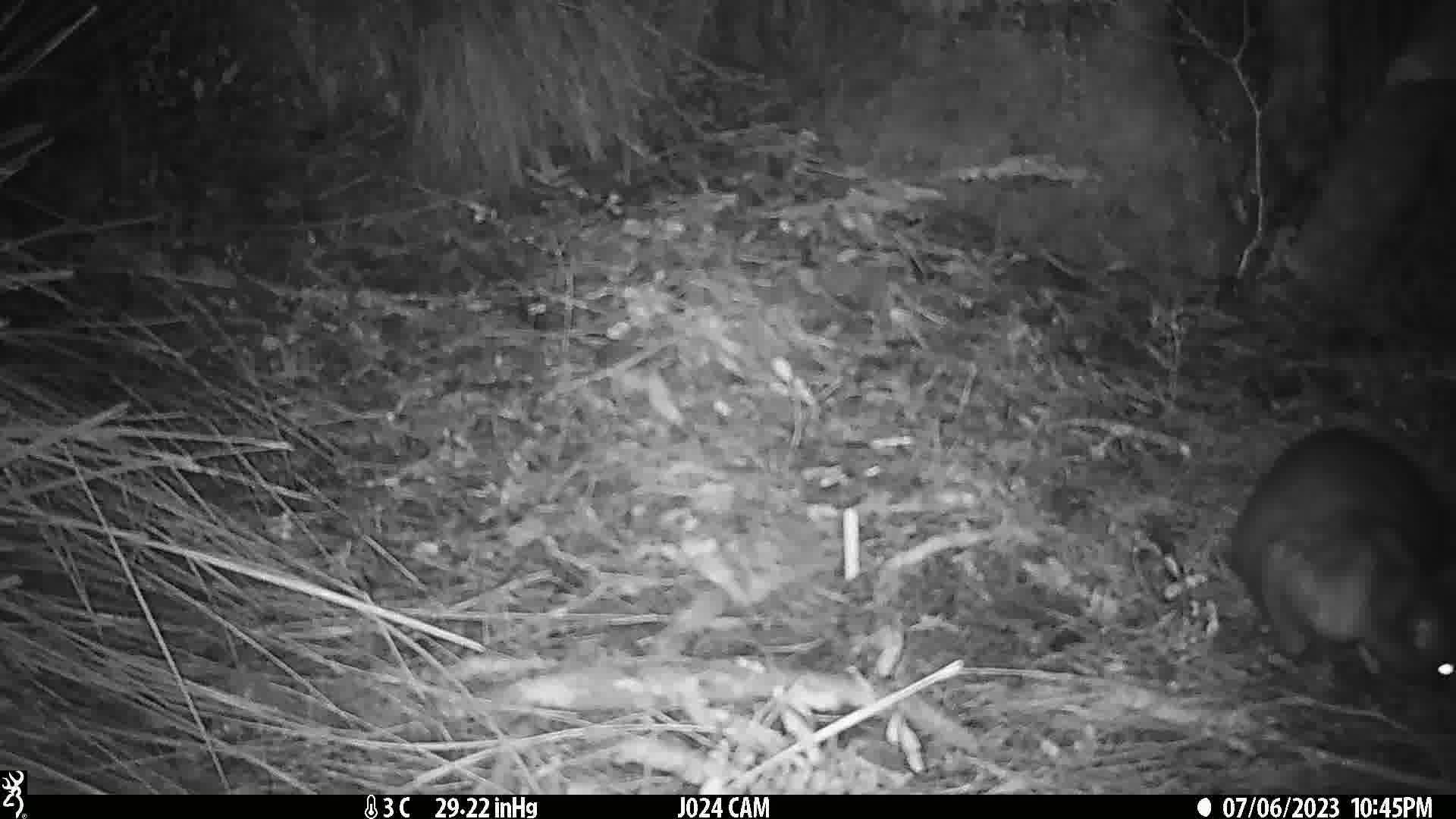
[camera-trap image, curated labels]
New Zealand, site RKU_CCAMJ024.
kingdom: Animalia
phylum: Chordata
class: Mammalia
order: Diprotodontia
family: Phalangeridae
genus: Trichosurus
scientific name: Trichosurus vulpecula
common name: common brushtail possum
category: possum